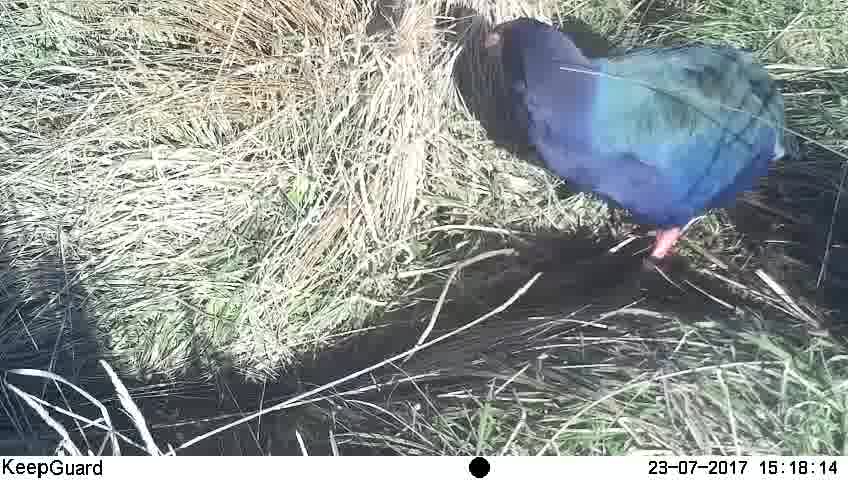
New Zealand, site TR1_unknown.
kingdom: Animalia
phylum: Chordata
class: Aves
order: Gruiformes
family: Rallidae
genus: Porphyrio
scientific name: Porphyrio mantelli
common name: takahe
Takahe (Porphyrio mantelli).